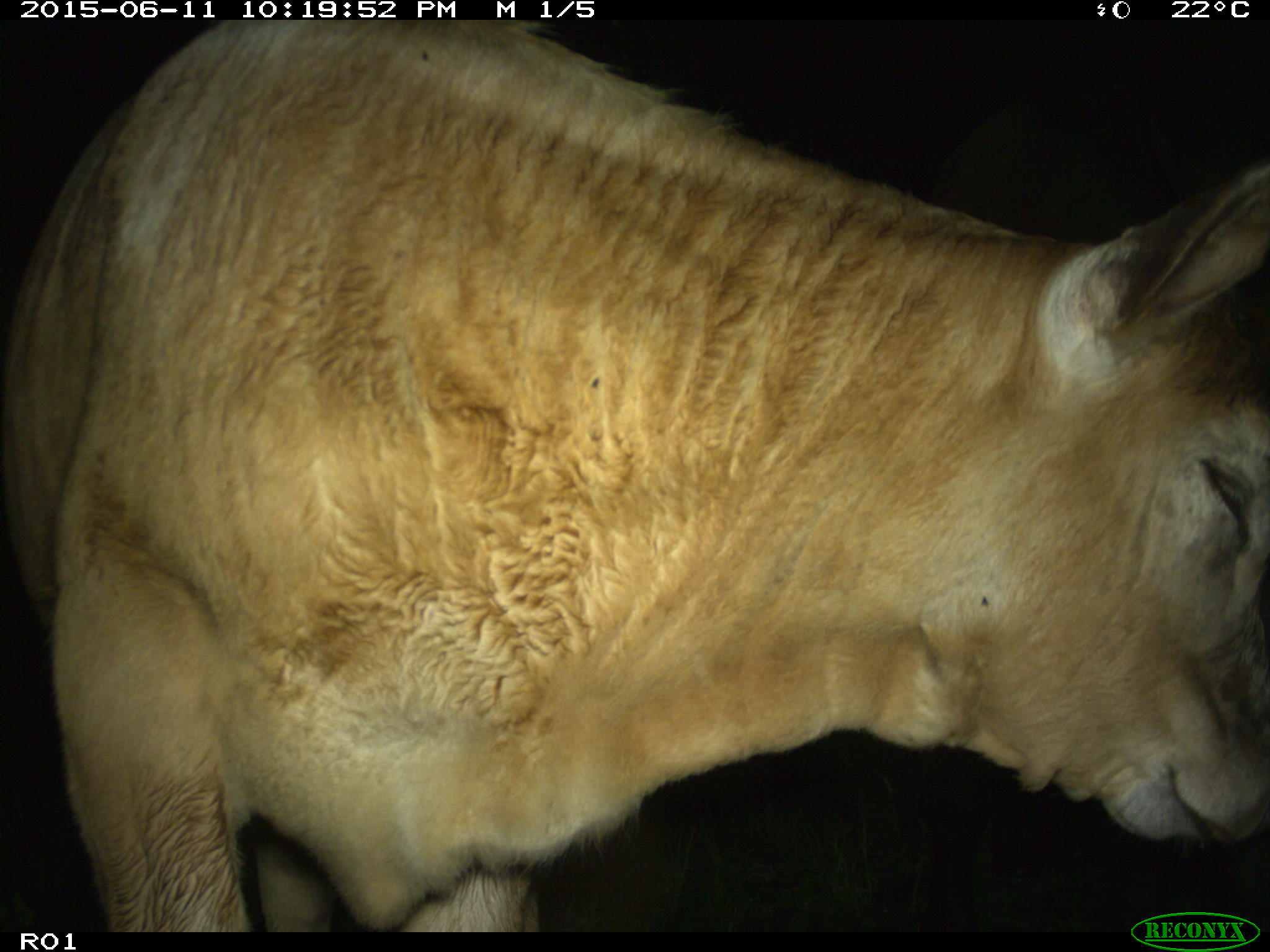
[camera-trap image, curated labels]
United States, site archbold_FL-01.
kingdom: Animalia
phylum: Chordata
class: Mammalia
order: Artiodactyla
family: Bovidae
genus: Bos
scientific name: Bos taurus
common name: domestic cow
Bos taurus (domestic cow).